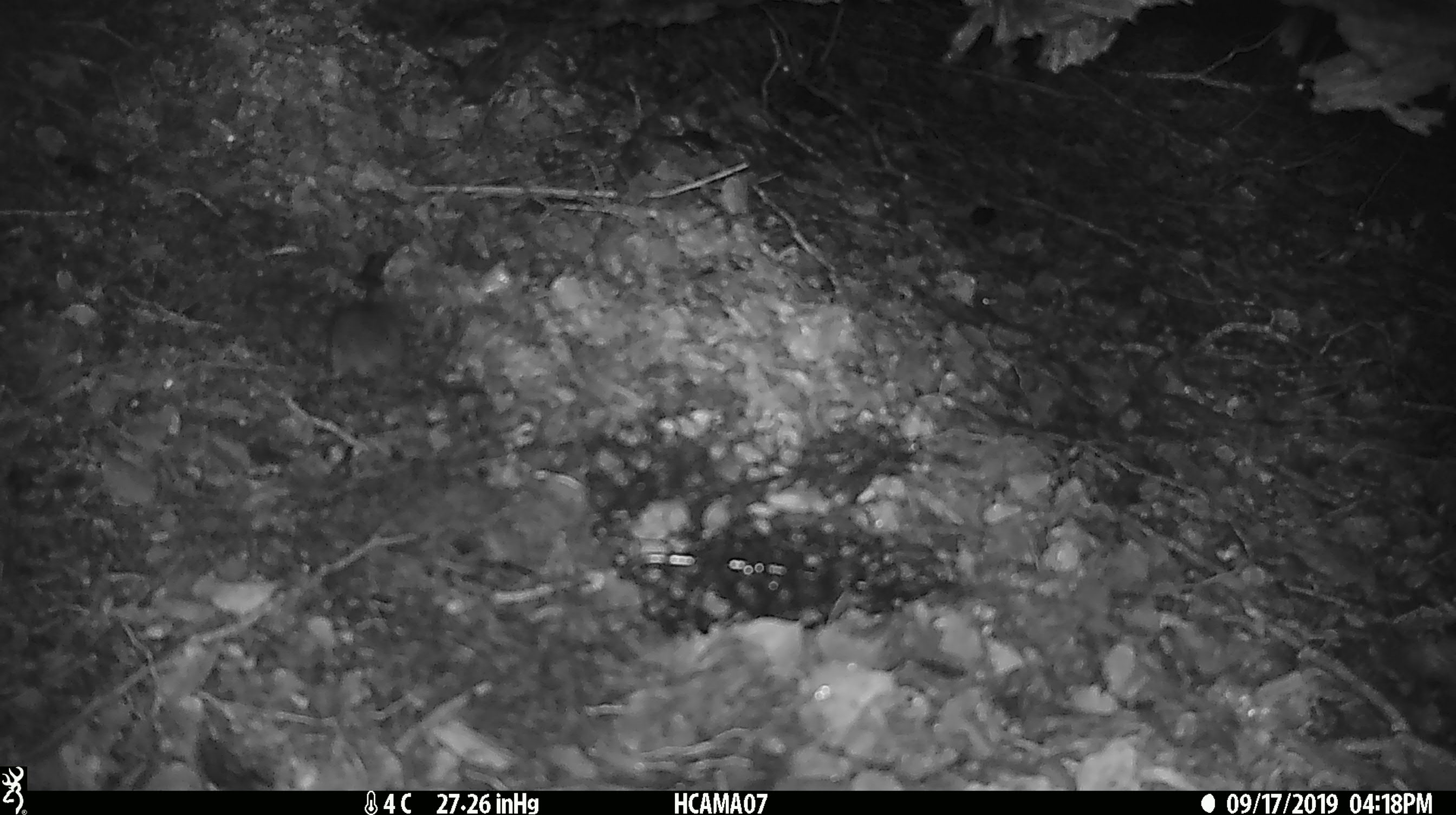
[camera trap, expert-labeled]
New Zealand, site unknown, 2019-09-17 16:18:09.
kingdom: Animalia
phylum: Chordata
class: Mammalia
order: Rodentia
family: Muridae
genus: Mus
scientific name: Mus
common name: mouse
Mouse (Mus).